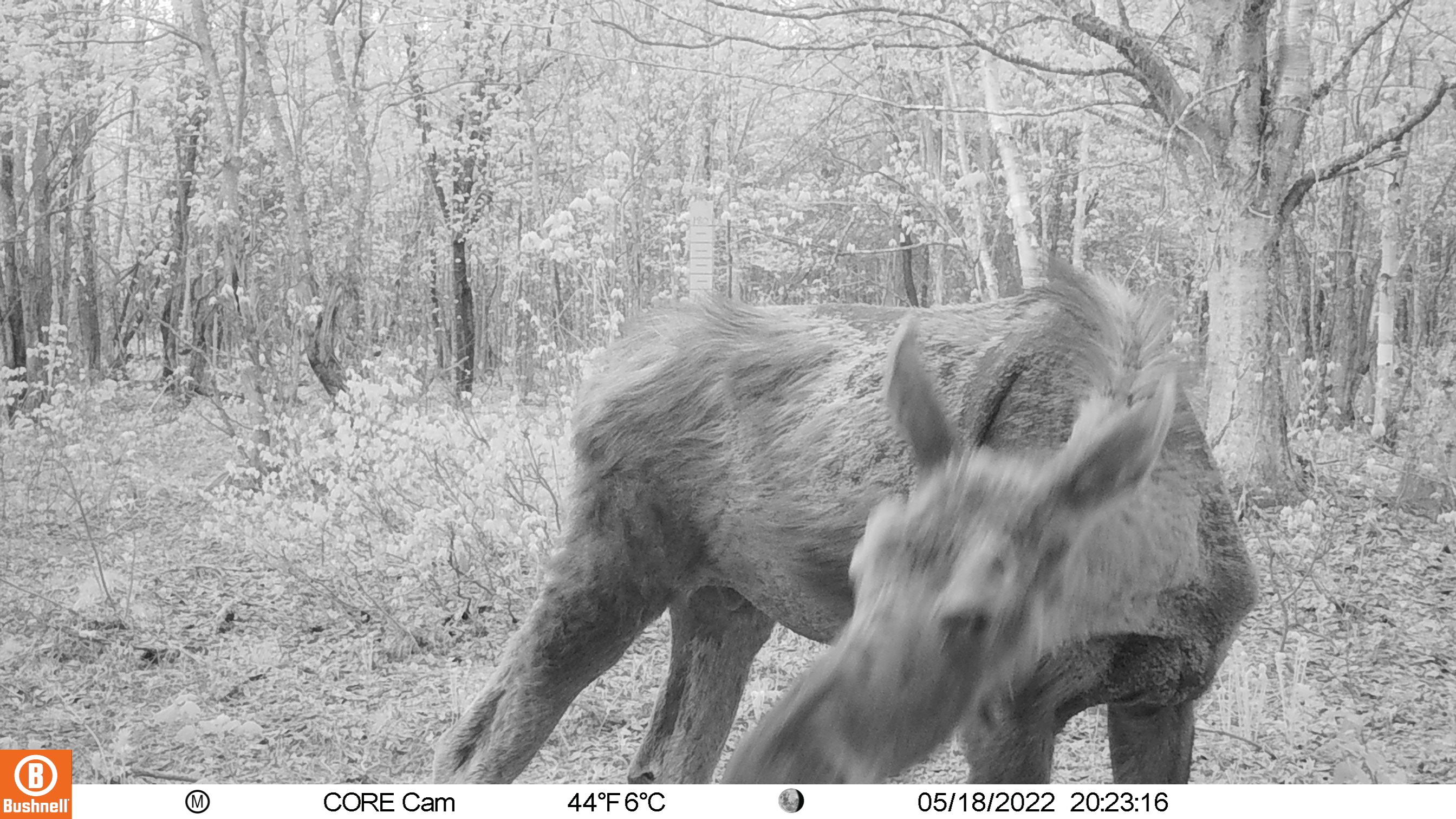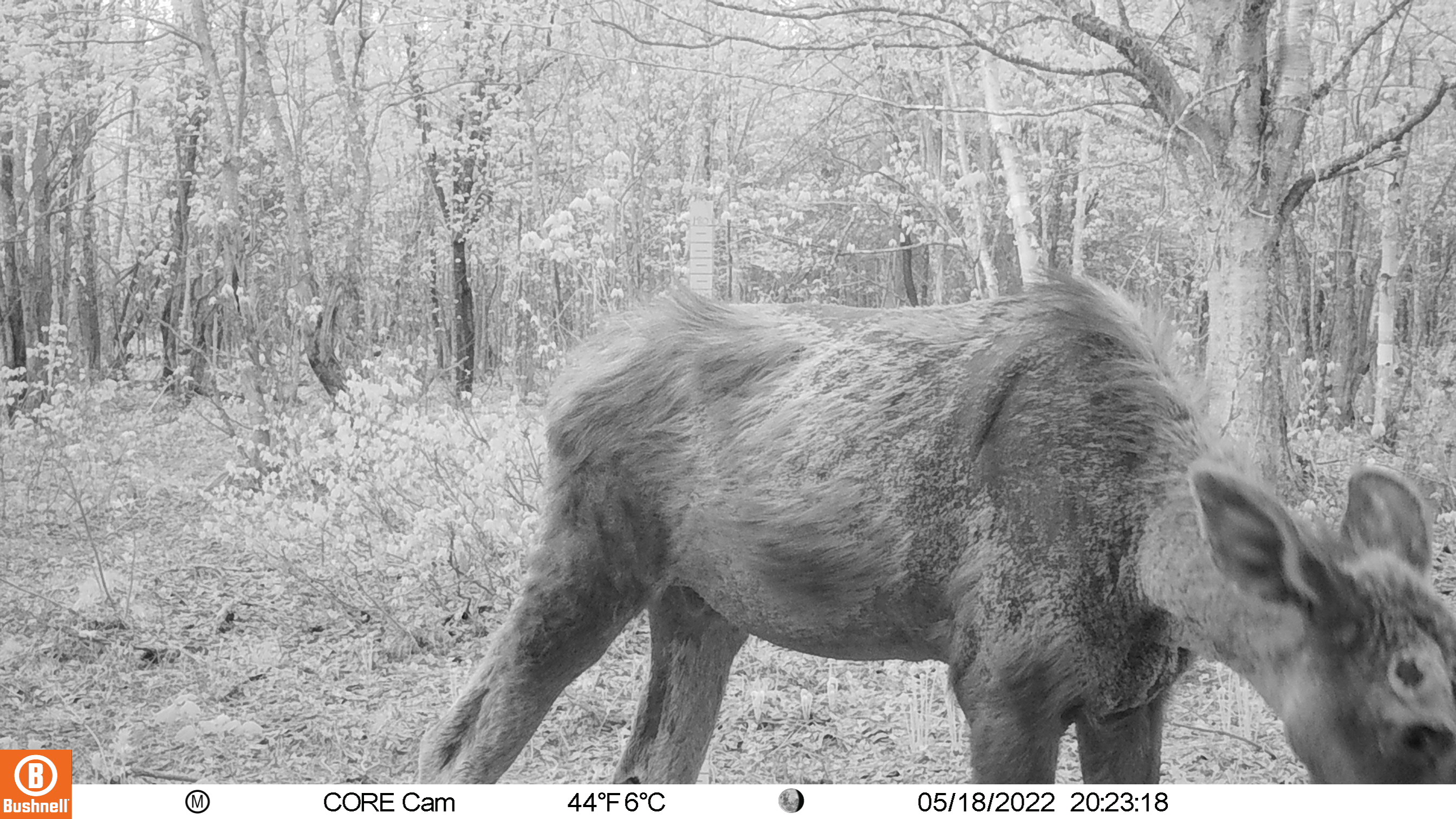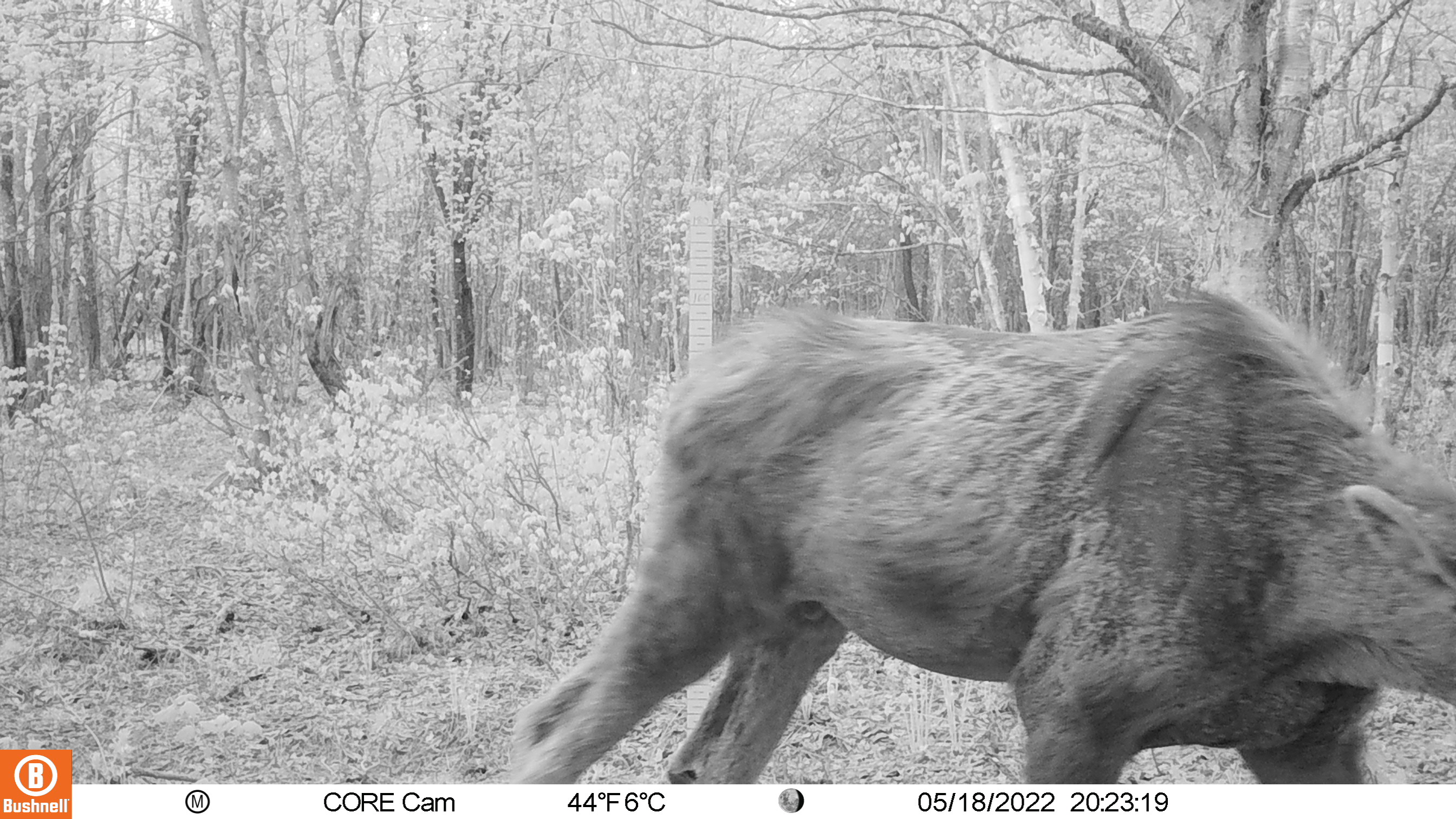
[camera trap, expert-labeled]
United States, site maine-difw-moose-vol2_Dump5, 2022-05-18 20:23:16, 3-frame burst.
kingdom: Animalia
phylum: Chordata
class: Mammalia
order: Artiodactyla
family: Cervidae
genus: Alces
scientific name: Alces alces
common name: moose